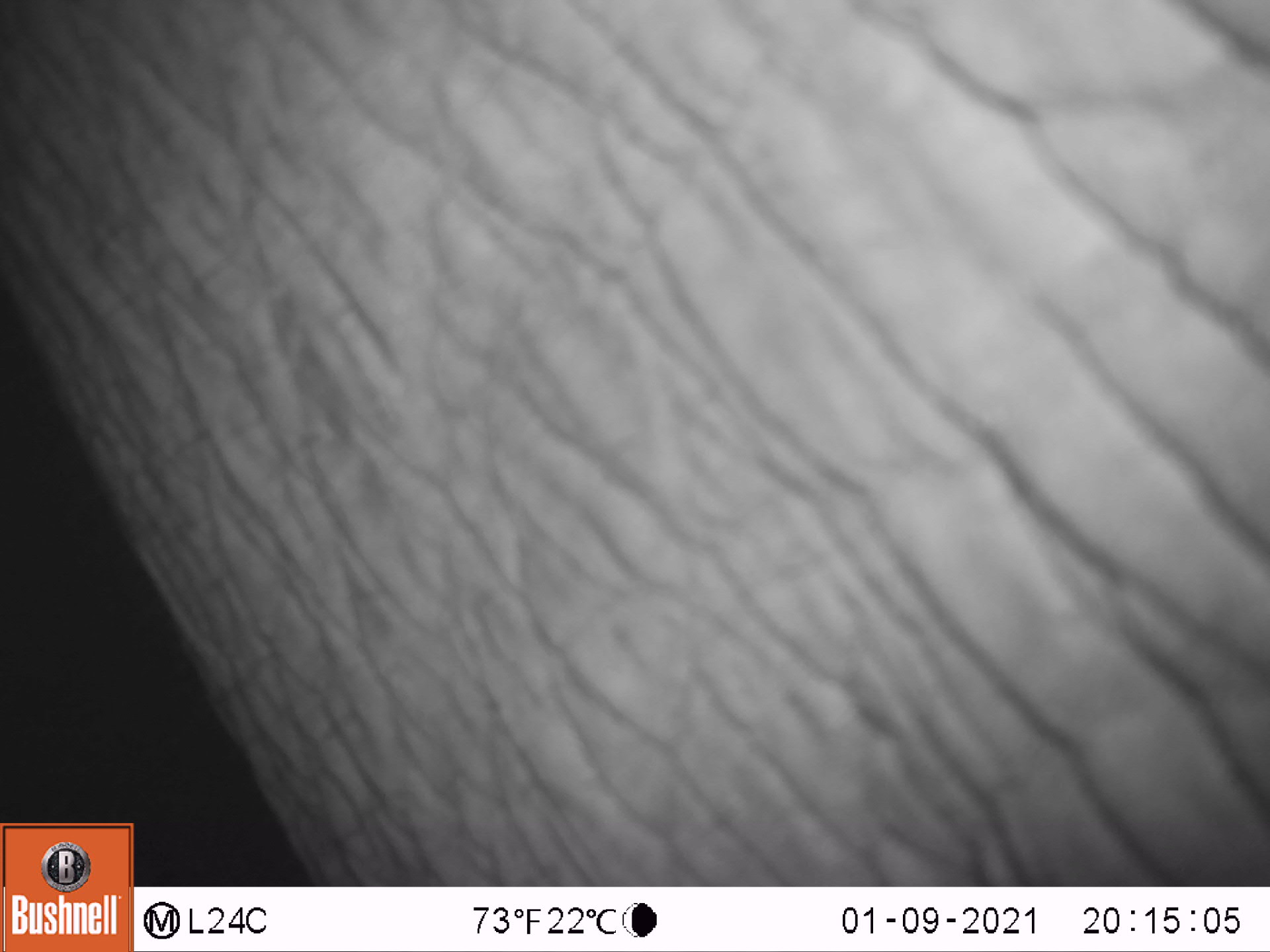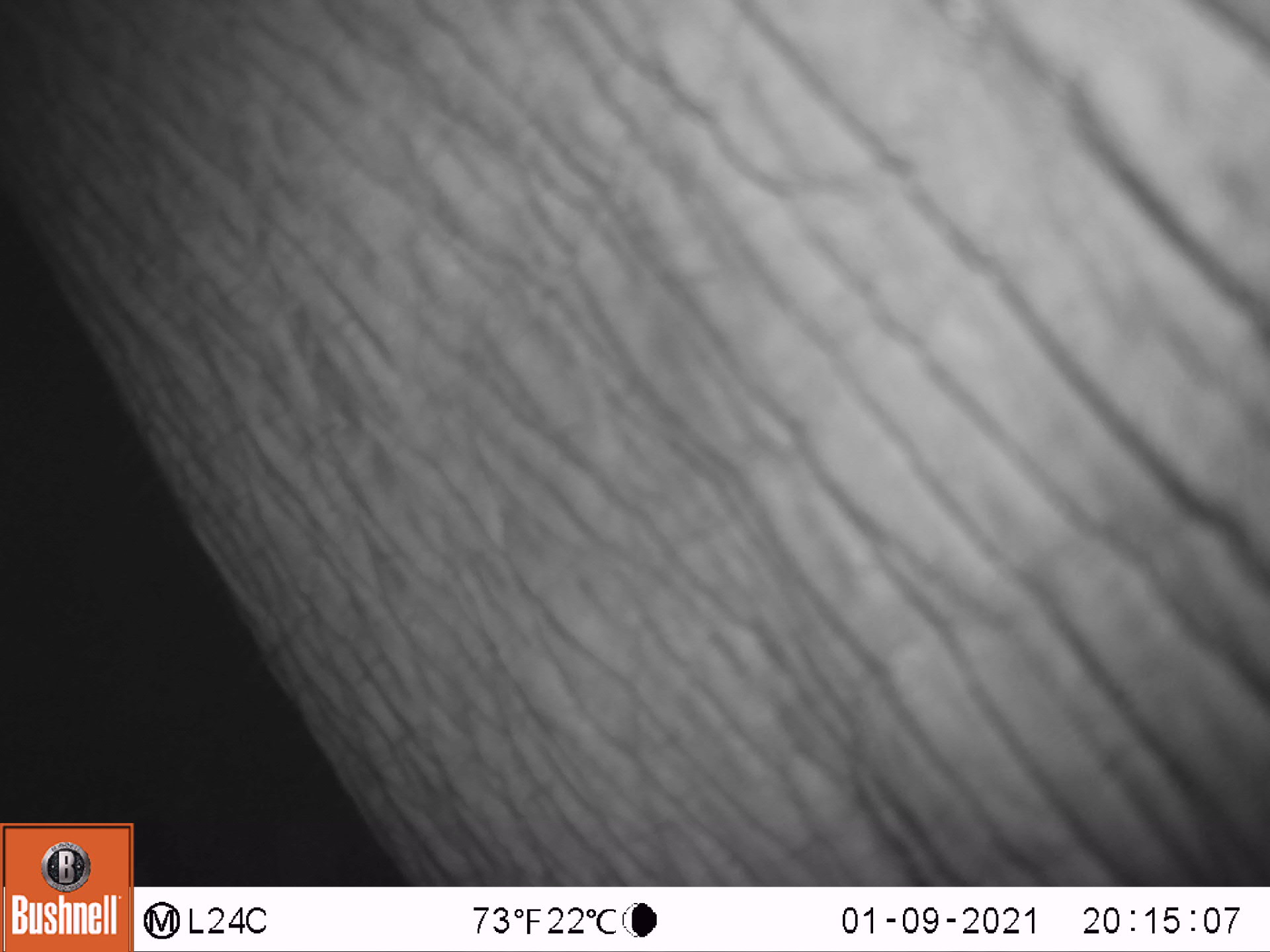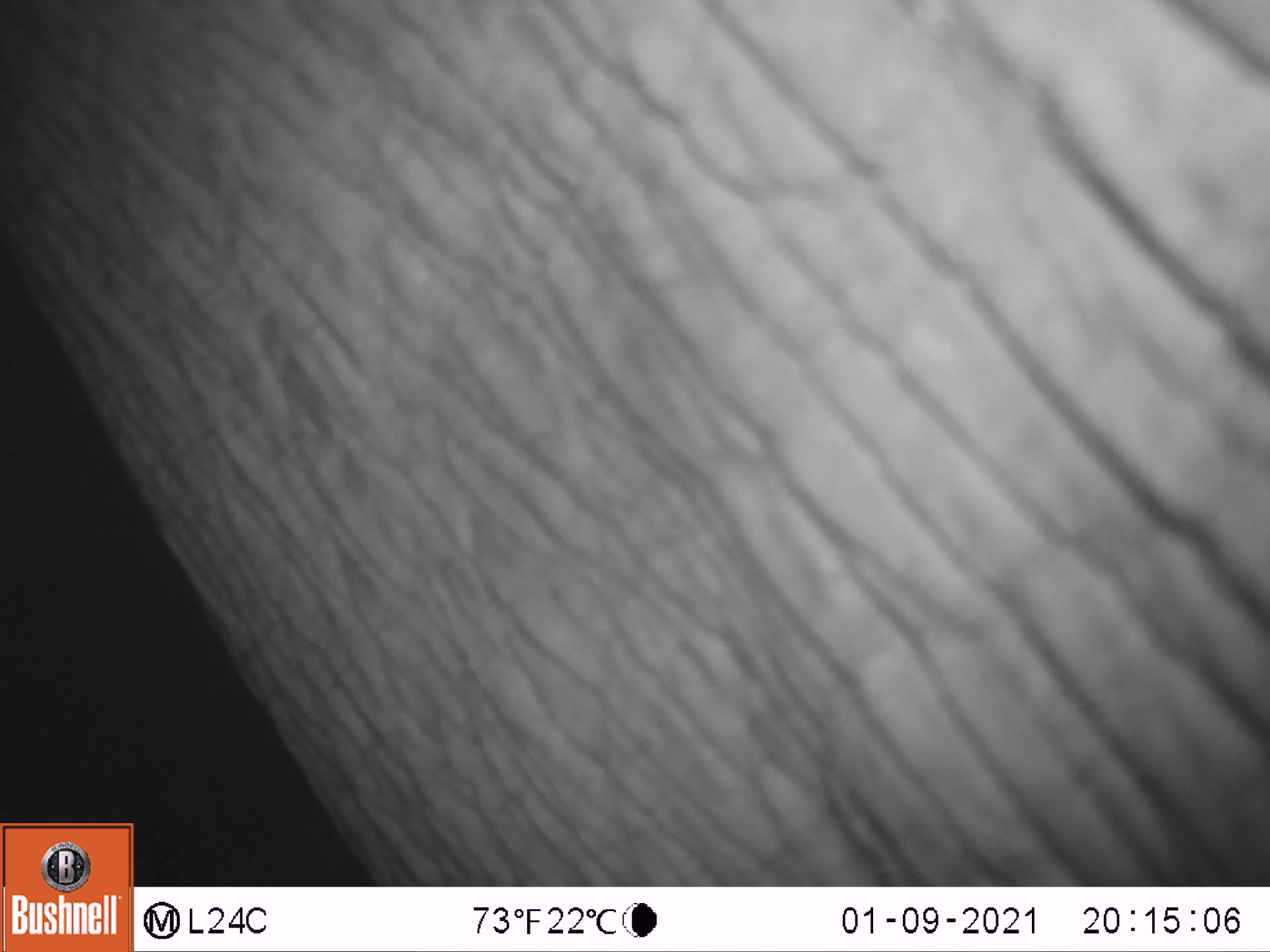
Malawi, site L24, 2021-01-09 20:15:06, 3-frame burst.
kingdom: Animalia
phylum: Chordata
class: Mammalia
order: Proboscidea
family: Elephantidae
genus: Loxodonta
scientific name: Loxodonta africana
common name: african savanna elephant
African savanna elephant (Loxodonta africana), count 1.